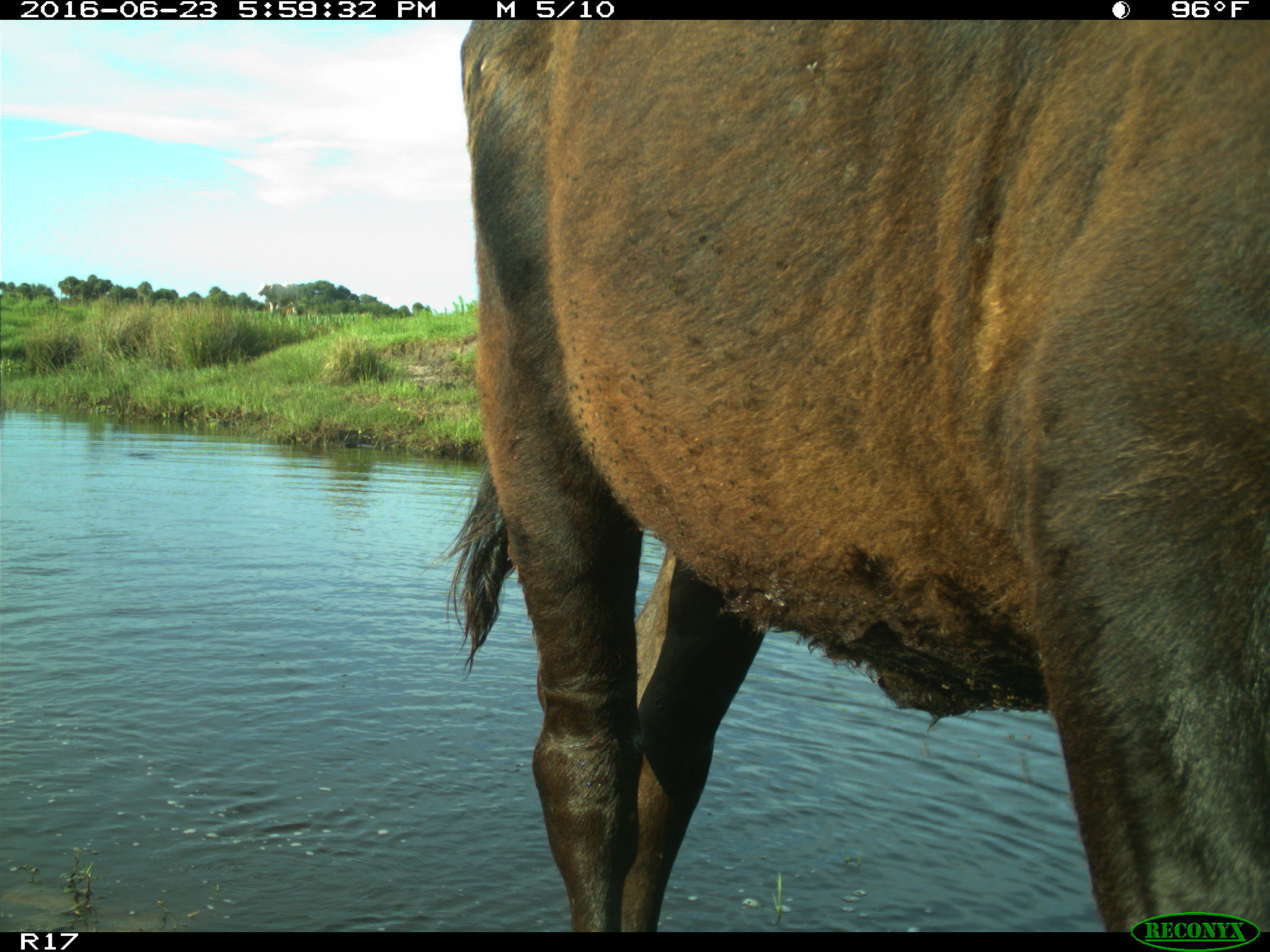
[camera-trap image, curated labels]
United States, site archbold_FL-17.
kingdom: Animalia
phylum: Chordata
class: Mammalia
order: Artiodactyla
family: Bovidae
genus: Bos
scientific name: Bos taurus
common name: domestic cow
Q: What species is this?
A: Bos taurus (domestic cow).